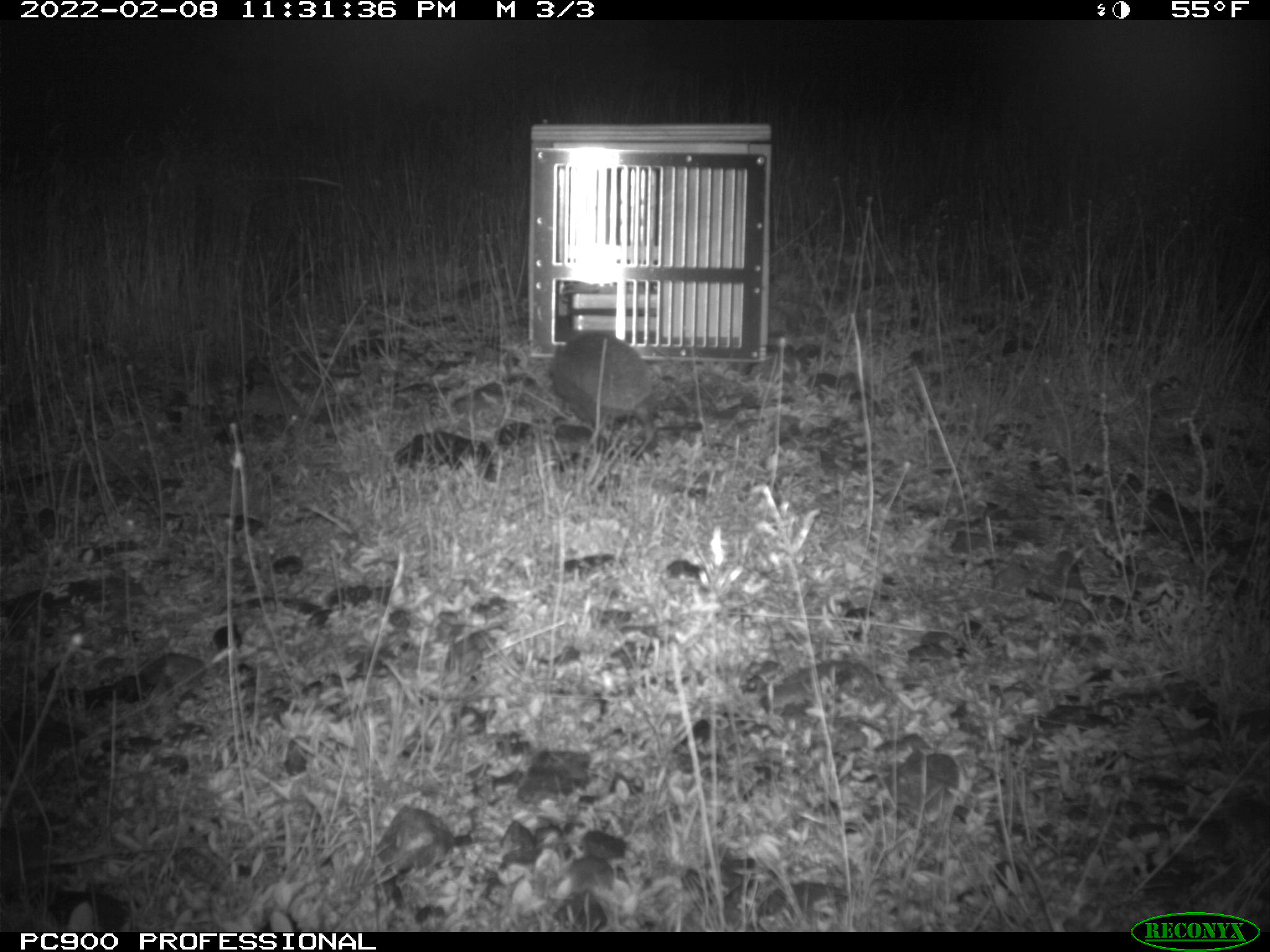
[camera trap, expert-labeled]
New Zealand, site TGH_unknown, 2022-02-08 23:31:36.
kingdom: Animalia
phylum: Chordata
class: Mammalia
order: Eulipotyphla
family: Erinaceidae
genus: Erinaceus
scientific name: Erinaceus europaeus europaeus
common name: european hedgehog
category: hedgehog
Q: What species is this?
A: Hedgehog (european hedgehog) (Erinaceus europaeus europaeus).